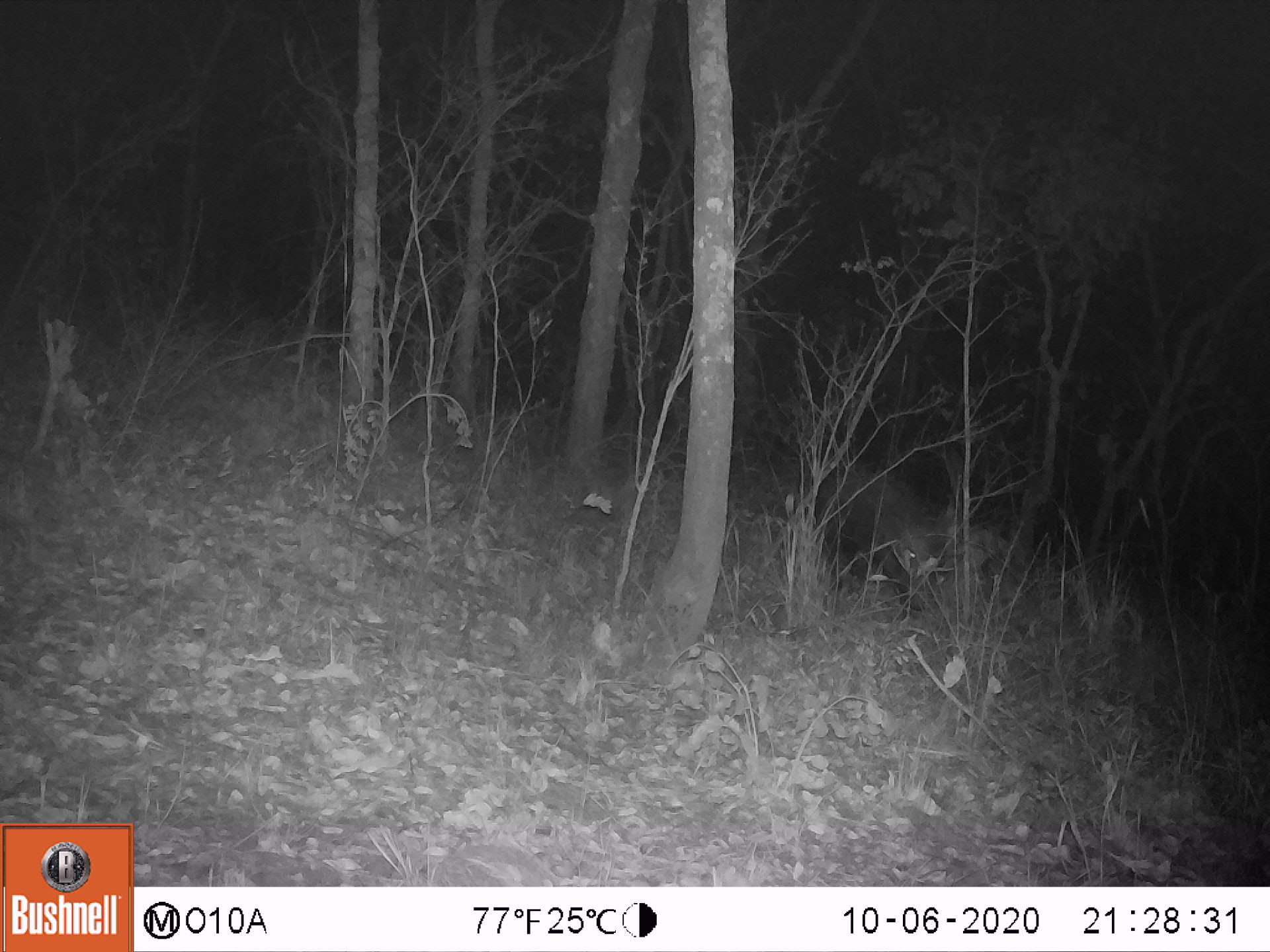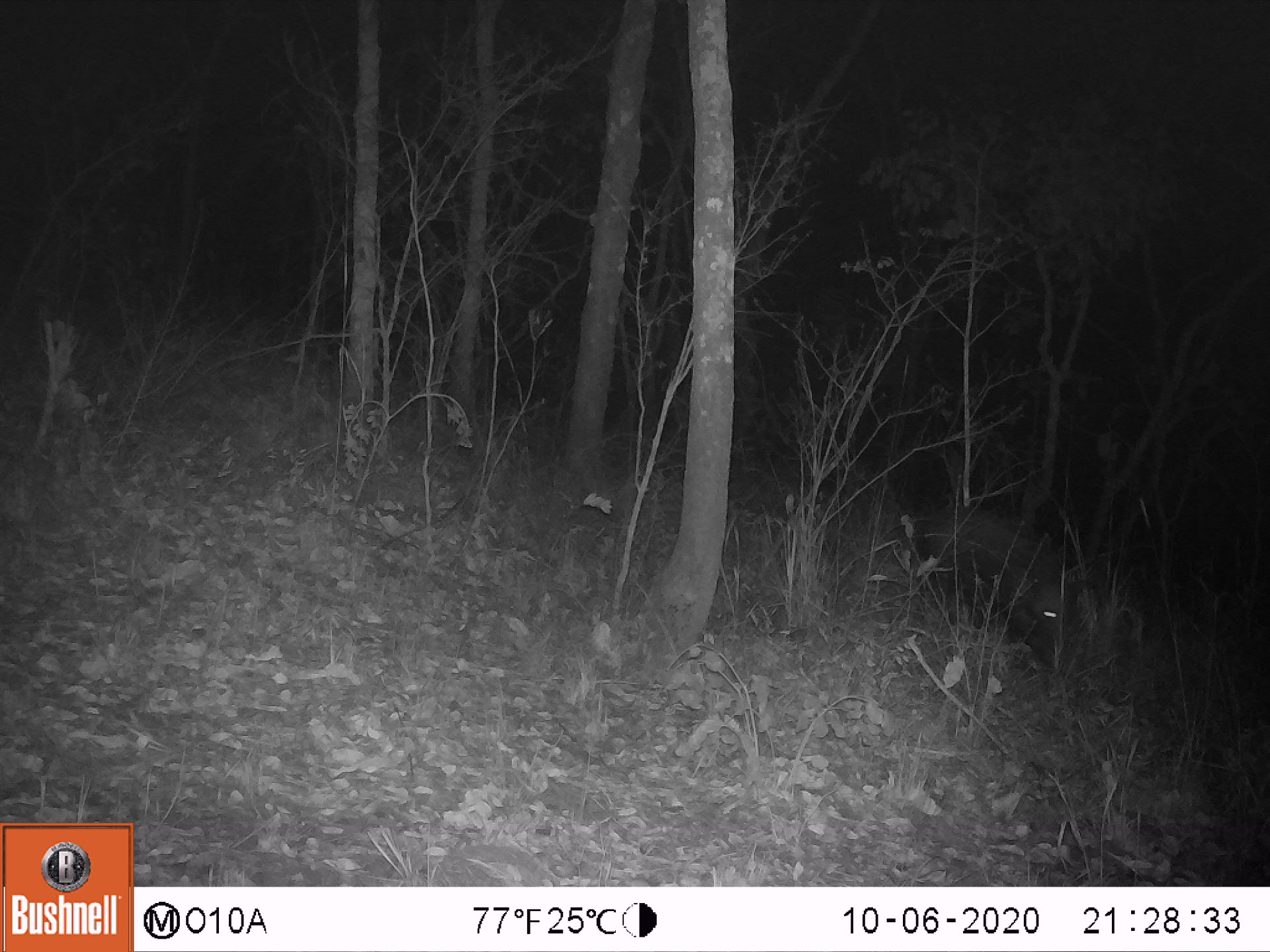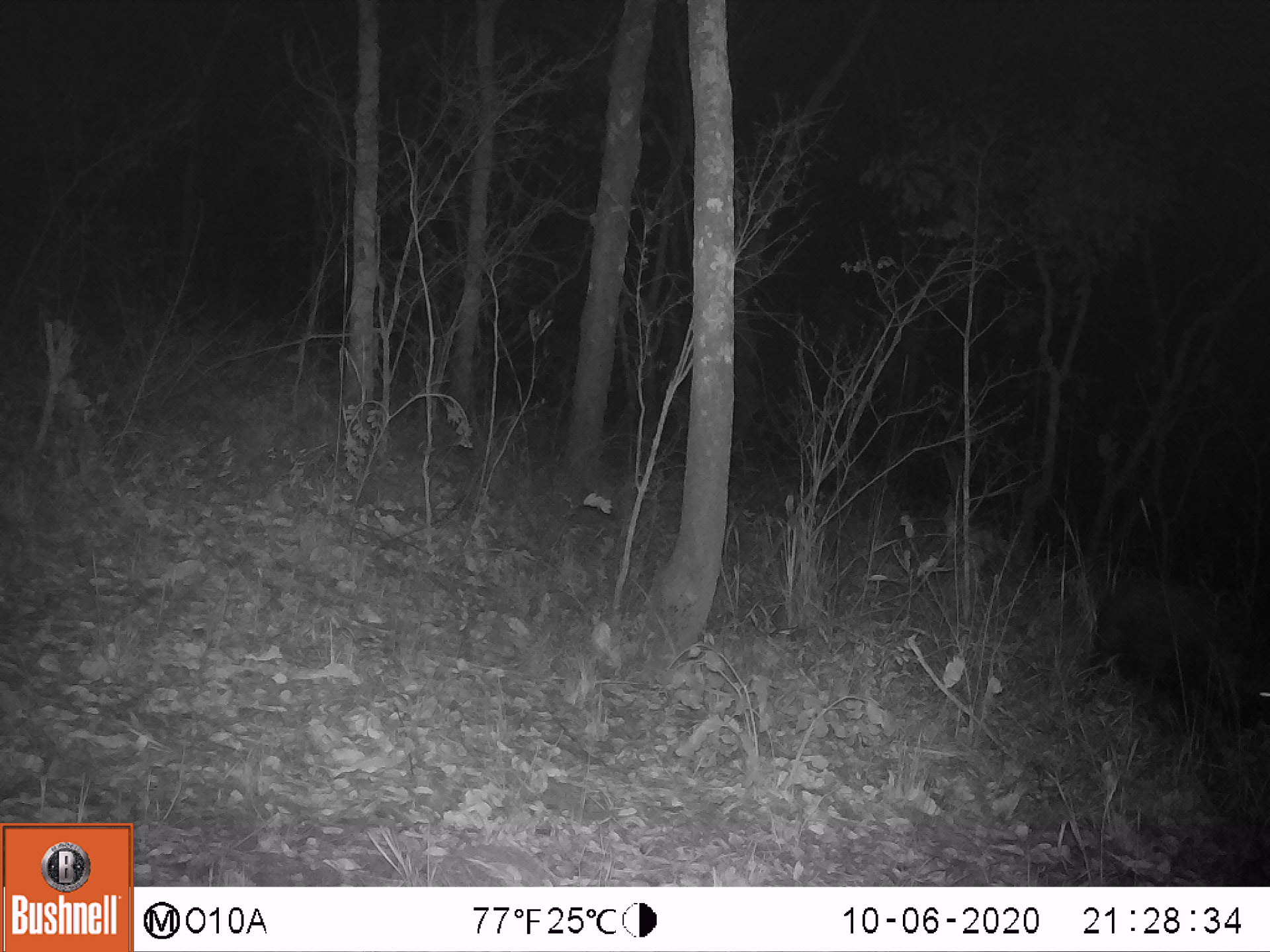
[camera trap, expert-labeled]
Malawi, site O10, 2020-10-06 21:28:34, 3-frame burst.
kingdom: Animalia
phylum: Chordata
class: Mammalia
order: Artiodactyla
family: Suidae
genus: Potamochoerus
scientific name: Potamochoerus larvatus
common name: bushpig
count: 1